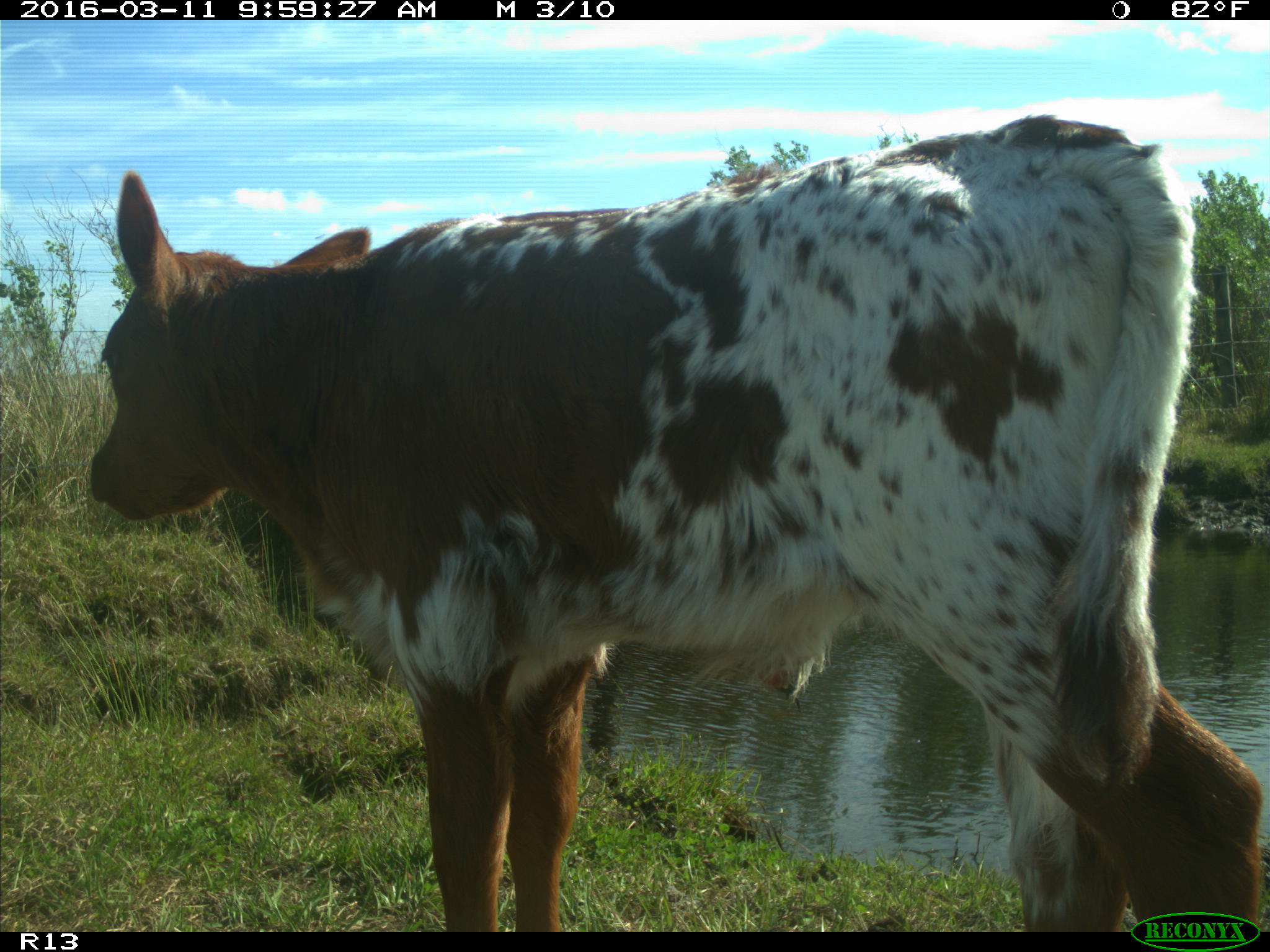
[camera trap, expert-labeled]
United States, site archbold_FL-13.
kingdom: Animalia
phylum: Chordata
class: Mammalia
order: Artiodactyla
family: Bovidae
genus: Bos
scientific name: Bos taurus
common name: domestic cow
Bos taurus (domestic cow).